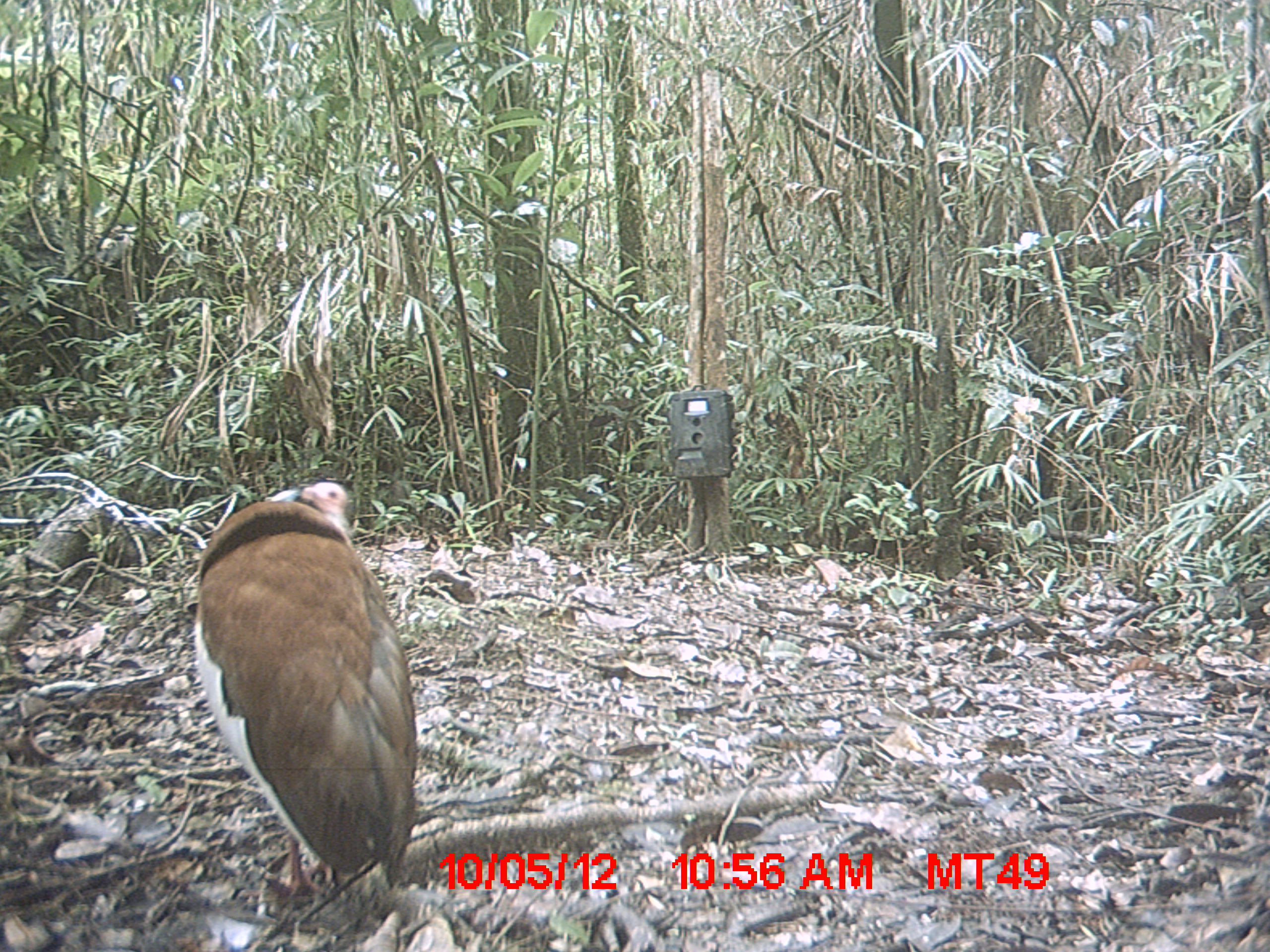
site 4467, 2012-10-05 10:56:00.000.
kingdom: Animalia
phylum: Chordata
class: Aves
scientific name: Aves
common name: bird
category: unknown bird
Unknown bird (bird) (Aves), count 1.